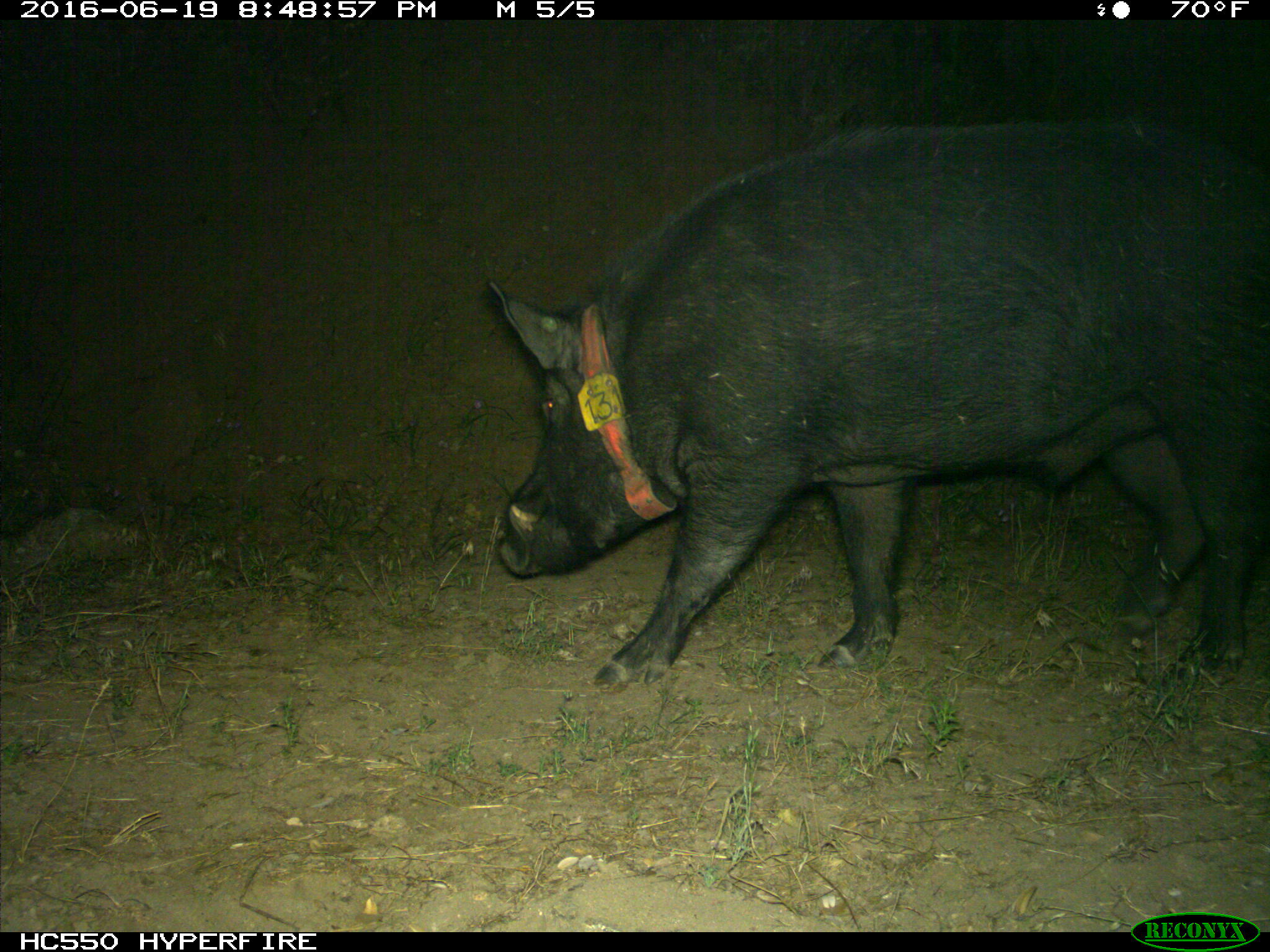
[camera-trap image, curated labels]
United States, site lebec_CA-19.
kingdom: Animalia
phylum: Chordata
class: Mammalia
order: Artiodactyla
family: Suidae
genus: Sus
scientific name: Sus scrofa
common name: wild boar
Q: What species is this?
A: Sus scrofa (wild boar).